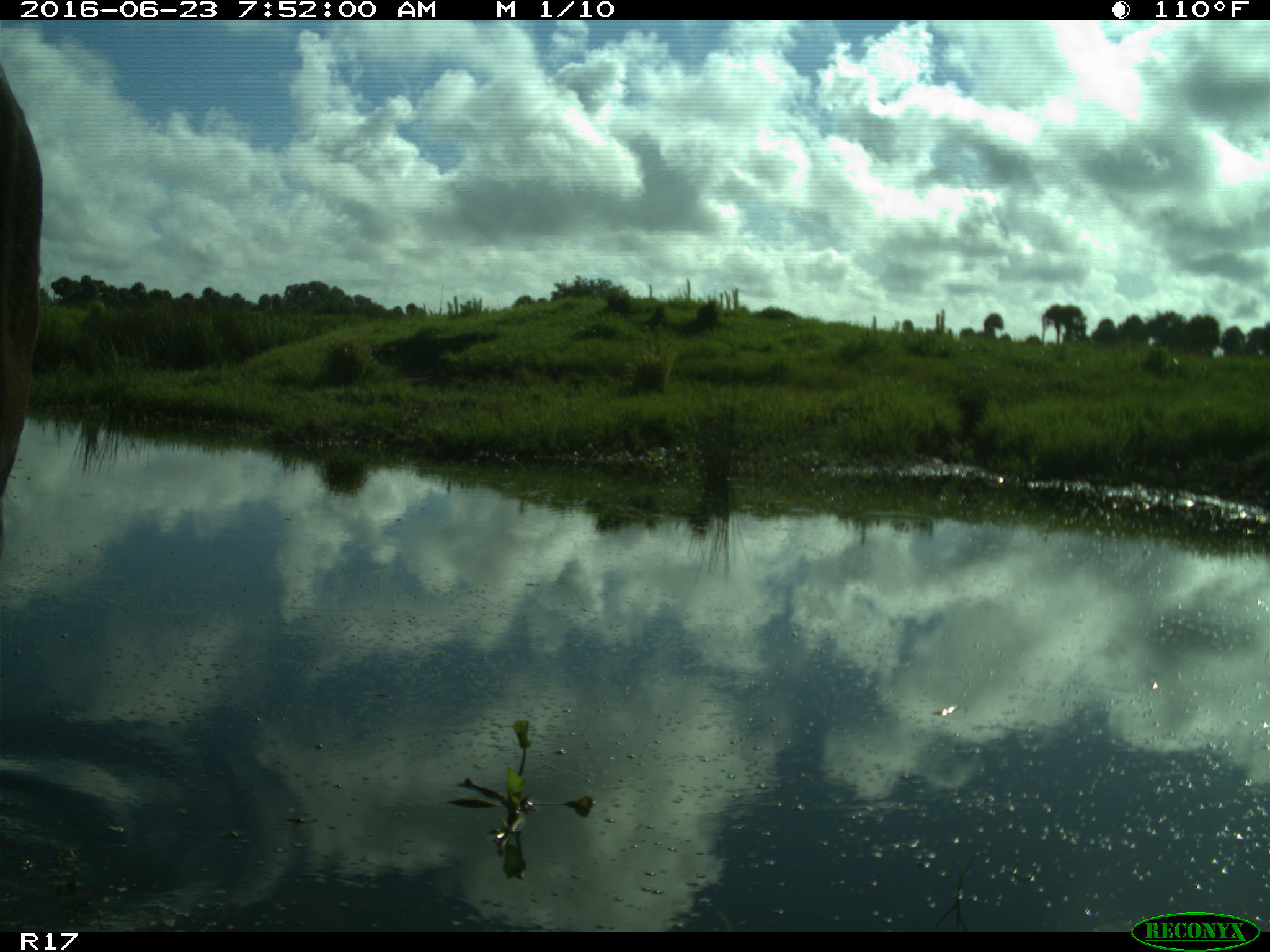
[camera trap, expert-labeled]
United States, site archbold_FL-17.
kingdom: Animalia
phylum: Chordata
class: Mammalia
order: Artiodactyla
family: Bovidae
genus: Bos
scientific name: Bos taurus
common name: domestic cow